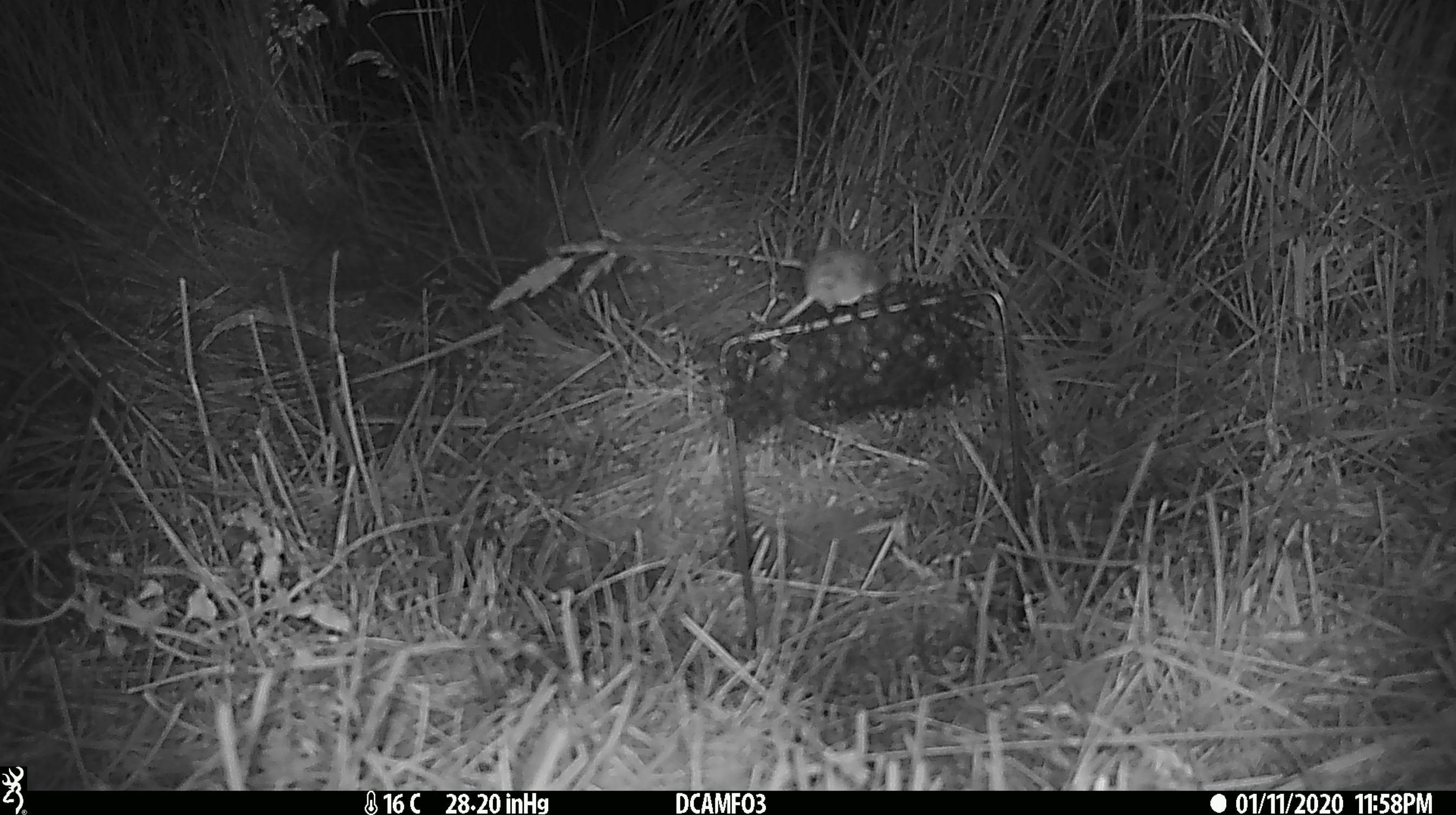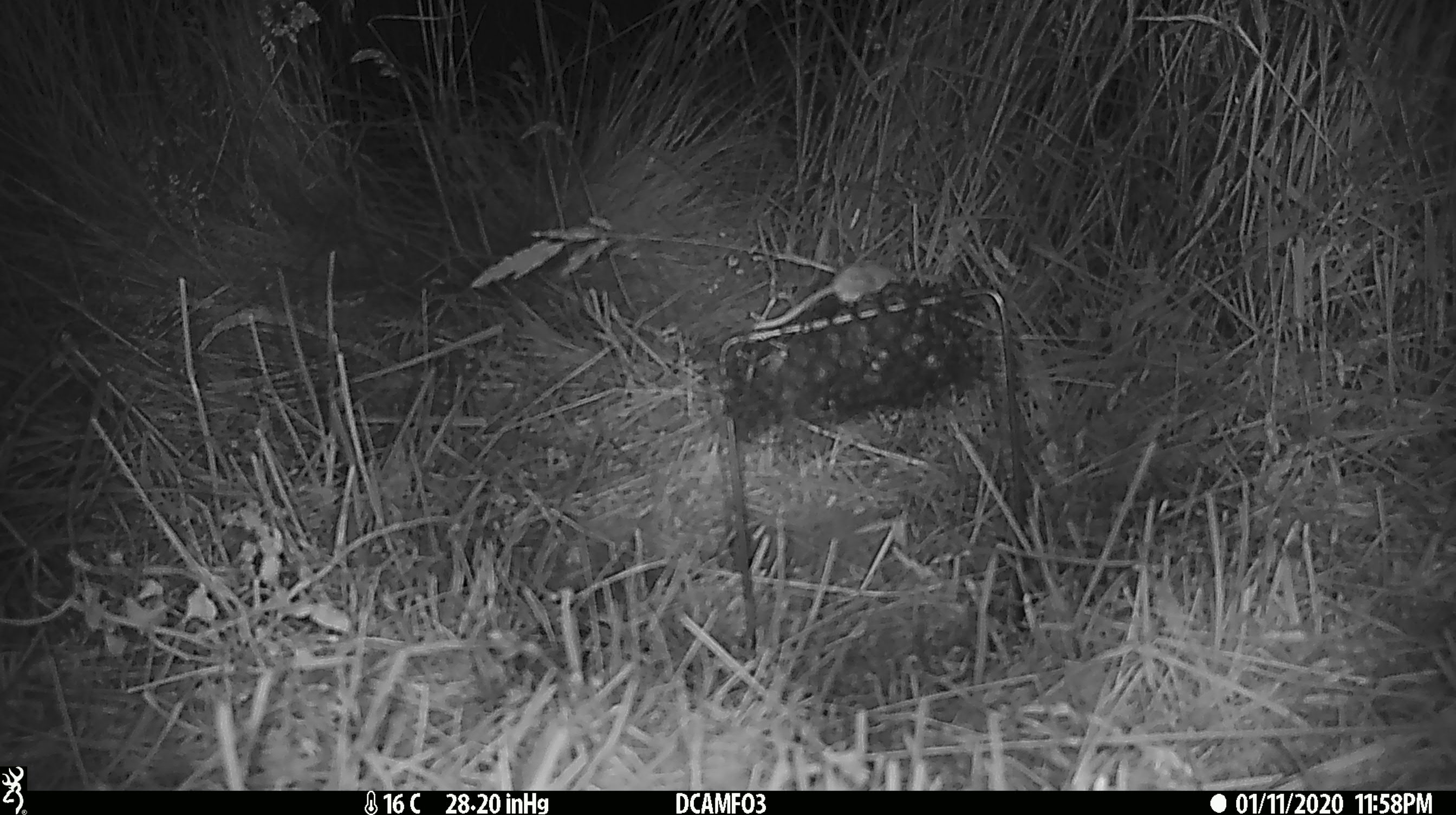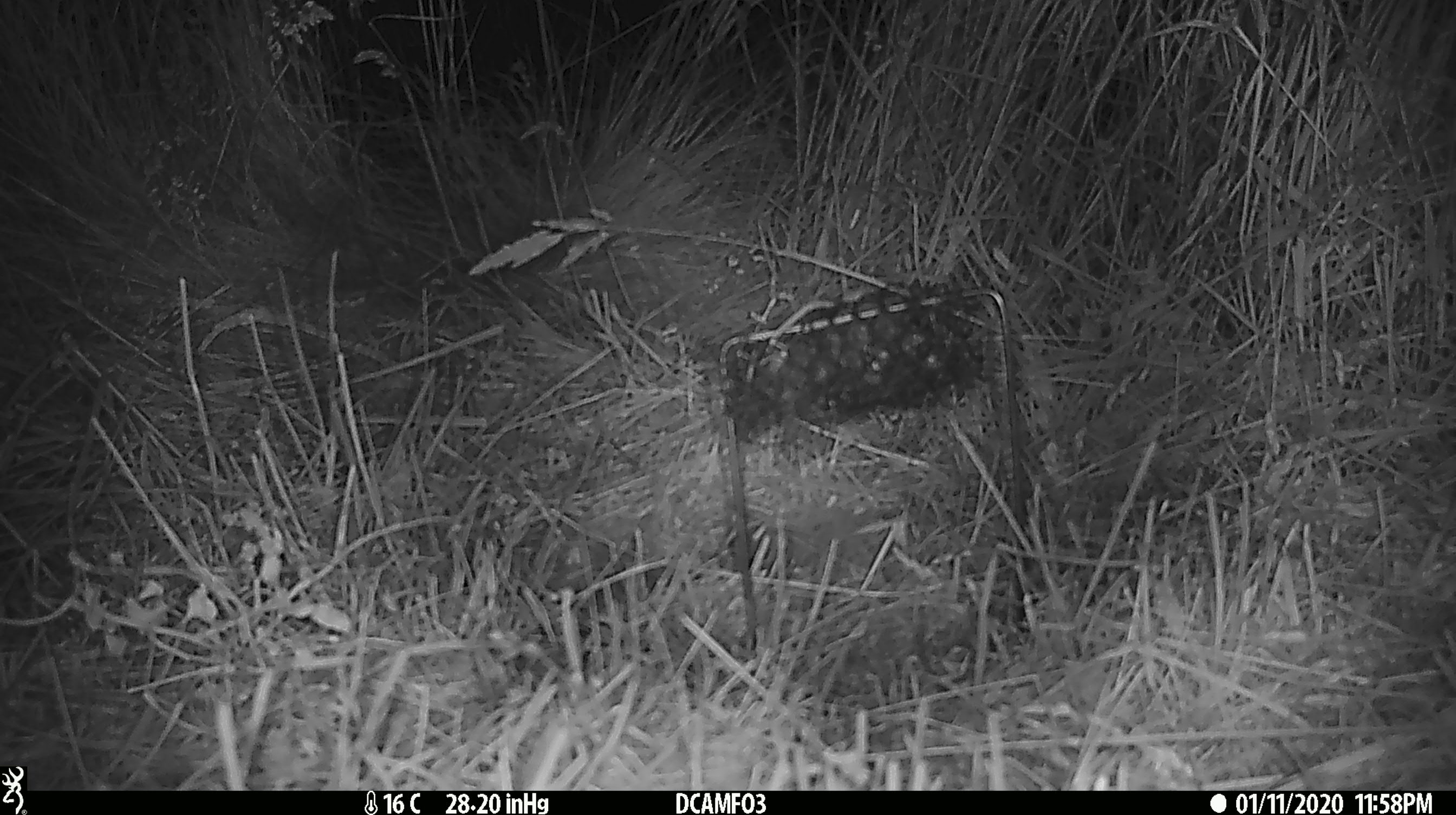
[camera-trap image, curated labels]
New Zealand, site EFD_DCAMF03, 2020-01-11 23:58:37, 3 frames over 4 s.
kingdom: Animalia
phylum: Chordata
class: Mammalia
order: Rodentia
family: Muridae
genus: Mus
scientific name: Mus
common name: mouse